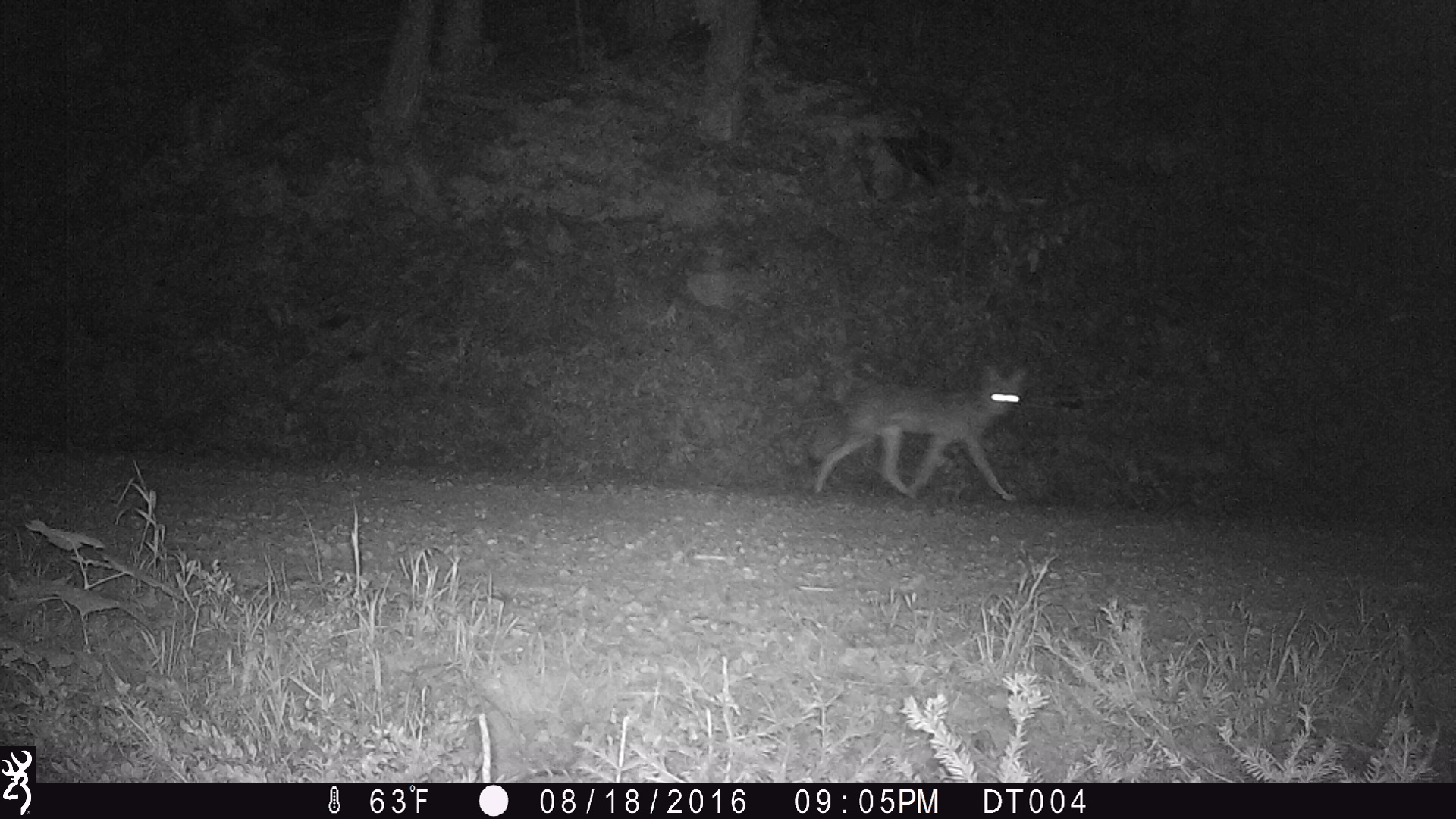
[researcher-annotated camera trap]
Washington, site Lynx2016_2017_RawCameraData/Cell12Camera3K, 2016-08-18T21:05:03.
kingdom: Animalia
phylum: Chordata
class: Mammalia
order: Carnivora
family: Canidae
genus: Canis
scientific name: Canis latrans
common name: coyote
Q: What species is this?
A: Canis latrans (coyote).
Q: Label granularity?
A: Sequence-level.